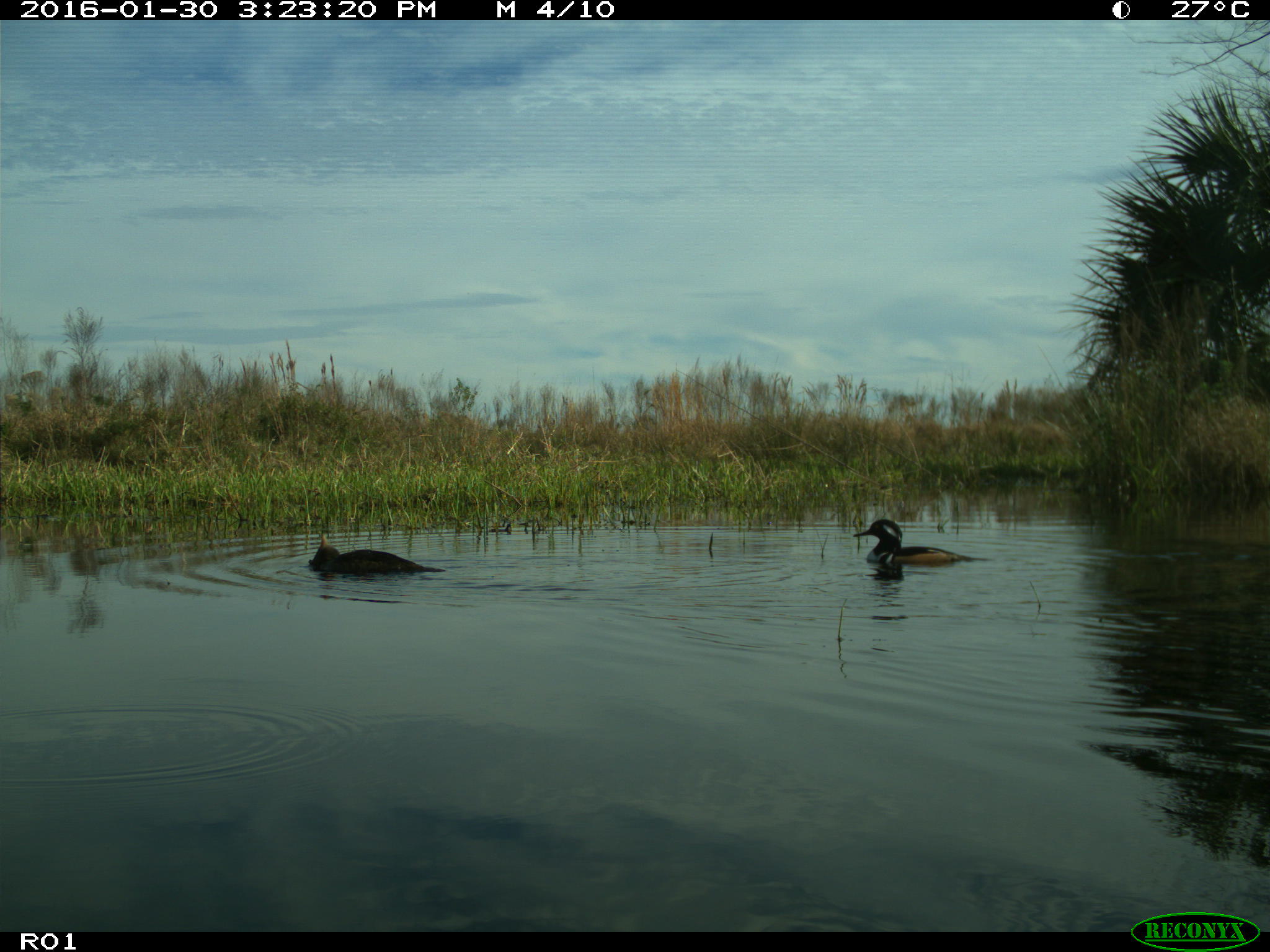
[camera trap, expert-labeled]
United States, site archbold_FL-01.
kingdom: Animalia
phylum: Chordata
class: Aves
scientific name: Aves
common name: birds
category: unidentified bird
Unidentified bird (birds) (Aves).